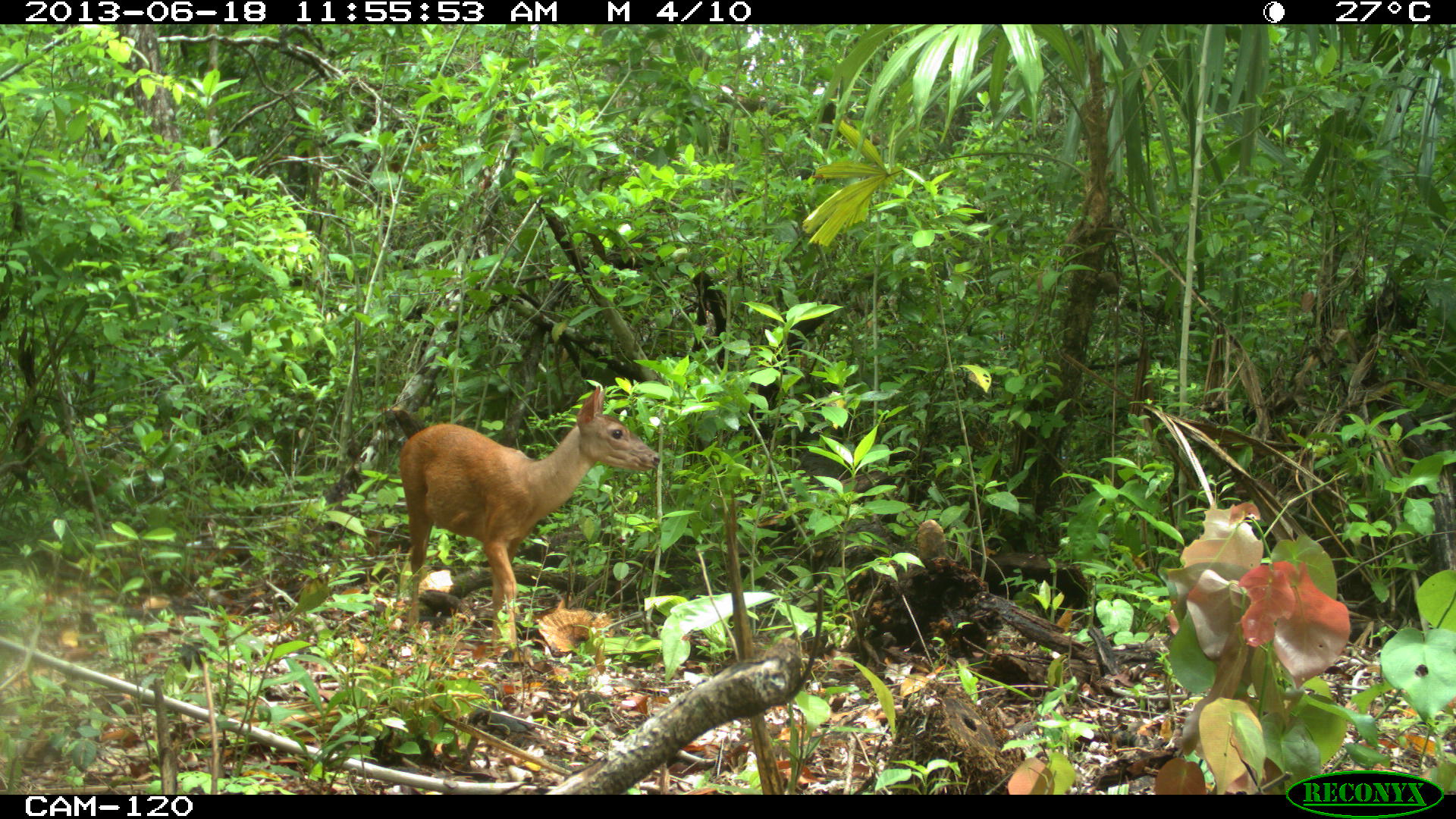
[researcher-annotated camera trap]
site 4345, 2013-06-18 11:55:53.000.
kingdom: Animalia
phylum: Chordata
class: Mammalia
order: Artiodactyla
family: Cervidae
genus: Mazama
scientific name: Mazama temama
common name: central american red brocket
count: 2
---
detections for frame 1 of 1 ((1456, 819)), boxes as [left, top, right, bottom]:
mazama temama: [397, 385, 660, 650]